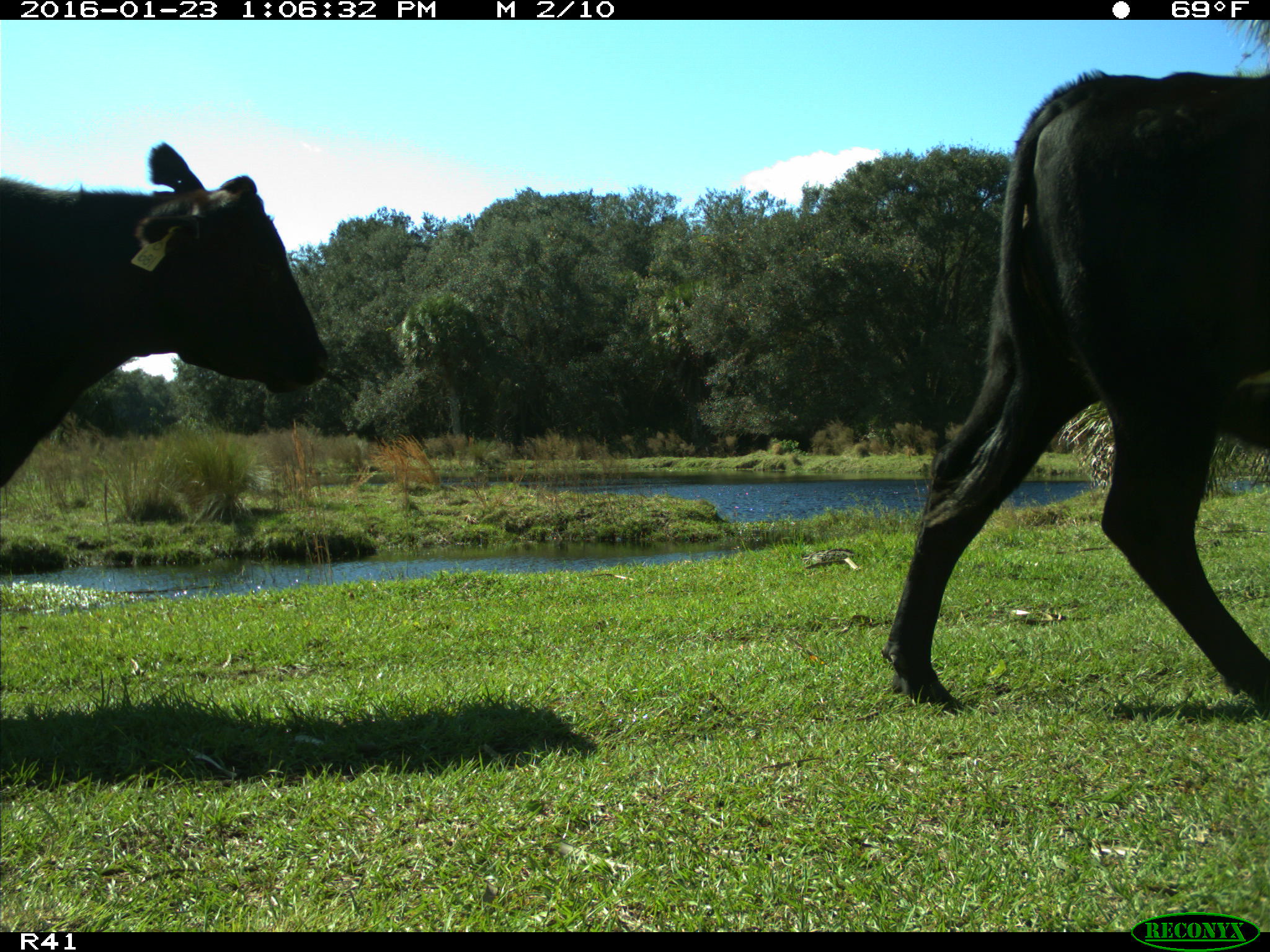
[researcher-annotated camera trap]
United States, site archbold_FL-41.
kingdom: Animalia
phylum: Chordata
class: Mammalia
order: Artiodactyla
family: Bovidae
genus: Bos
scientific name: Bos taurus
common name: domestic cow